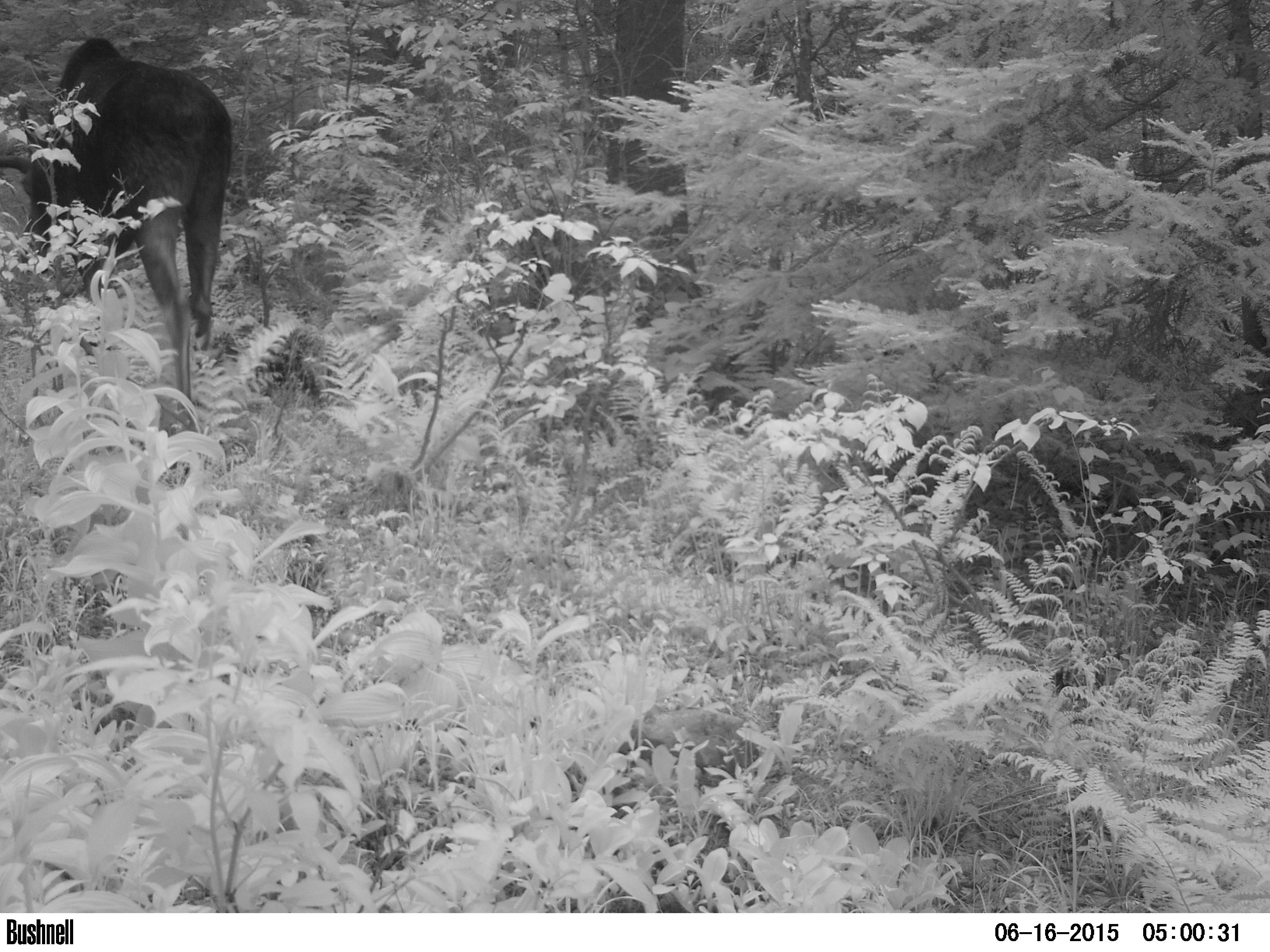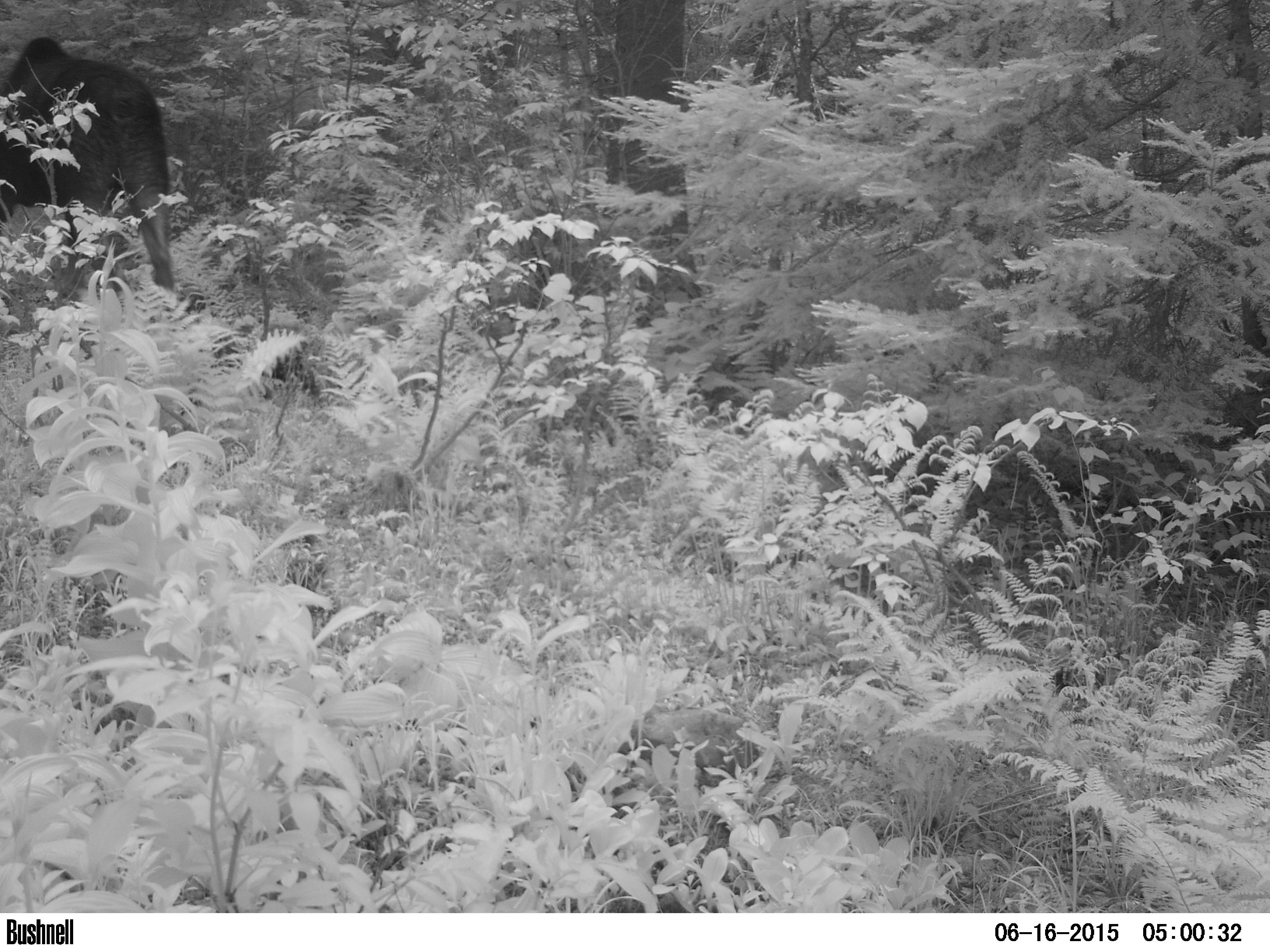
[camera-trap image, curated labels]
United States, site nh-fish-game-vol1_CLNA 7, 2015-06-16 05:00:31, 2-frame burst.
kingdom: Animalia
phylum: Chordata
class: Mammalia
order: Artiodactyla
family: Cervidae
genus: Alces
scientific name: Alces alces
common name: moose